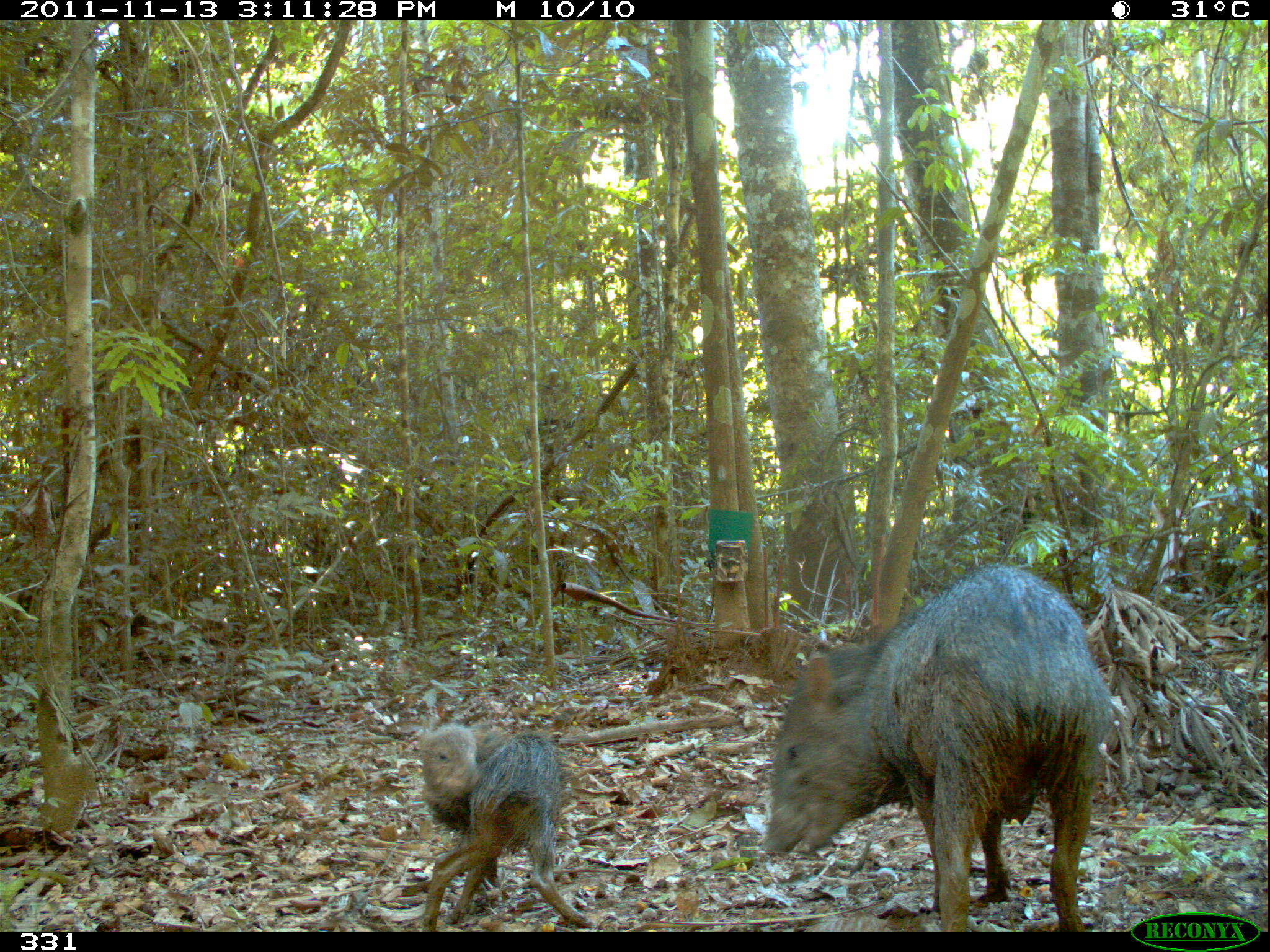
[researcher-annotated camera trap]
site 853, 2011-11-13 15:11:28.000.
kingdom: Animalia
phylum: Chordata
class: Mammalia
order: Artiodactyla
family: Tayassuidae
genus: Pecari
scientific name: Pecari tajacu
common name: collared peccary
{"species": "Pecari tajacu (collared peccary)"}